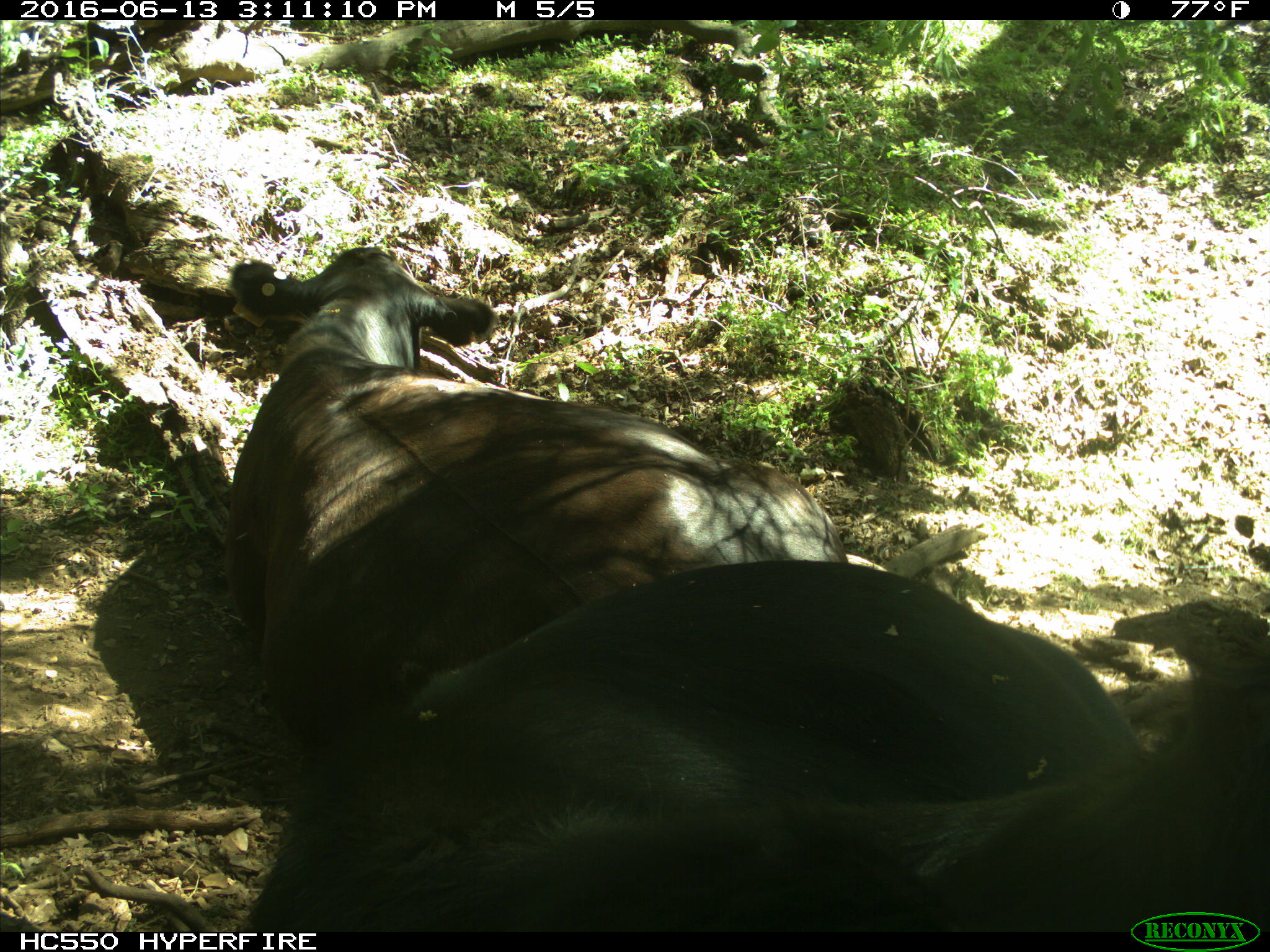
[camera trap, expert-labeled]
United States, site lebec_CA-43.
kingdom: Animalia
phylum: Chordata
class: Mammalia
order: Artiodactyla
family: Bovidae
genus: Bos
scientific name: Bos taurus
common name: domestic cow